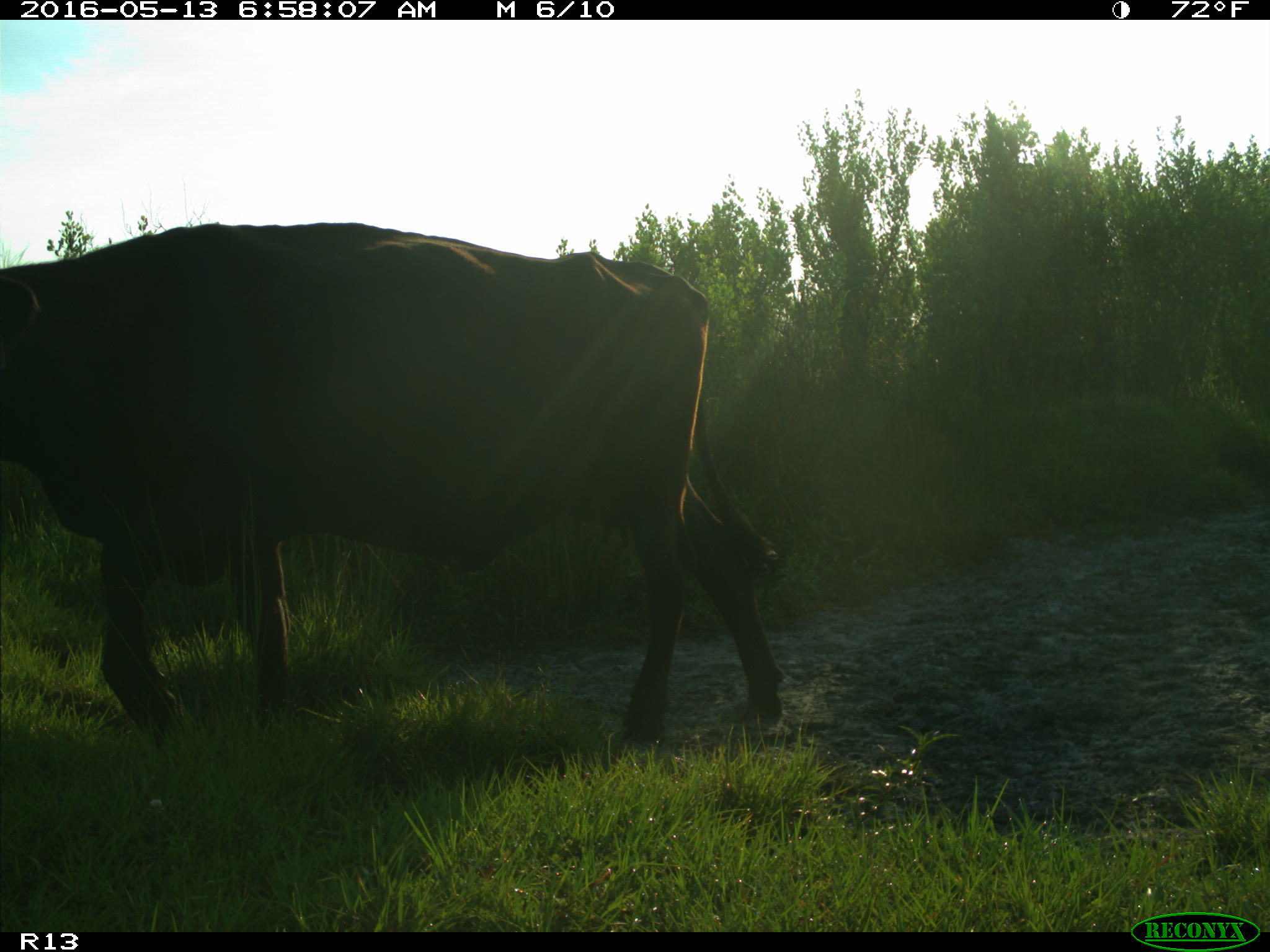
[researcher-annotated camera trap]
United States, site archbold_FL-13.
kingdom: Animalia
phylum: Chordata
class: Mammalia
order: Artiodactyla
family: Bovidae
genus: Bos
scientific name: Bos taurus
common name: domestic cow